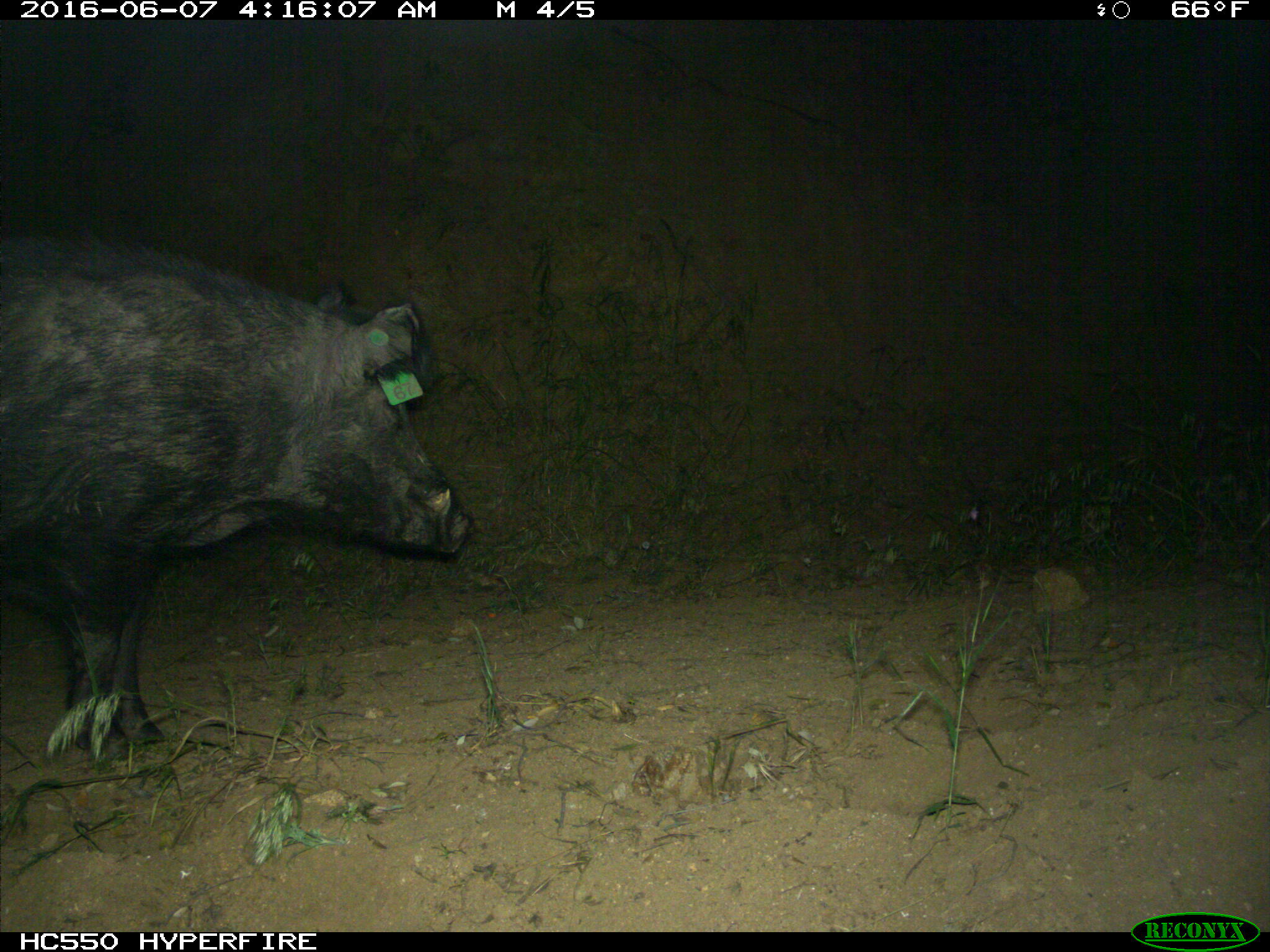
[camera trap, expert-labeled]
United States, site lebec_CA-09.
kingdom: Animalia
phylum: Chordata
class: Mammalia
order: Artiodactyla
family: Suidae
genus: Sus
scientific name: Sus scrofa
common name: wild boar